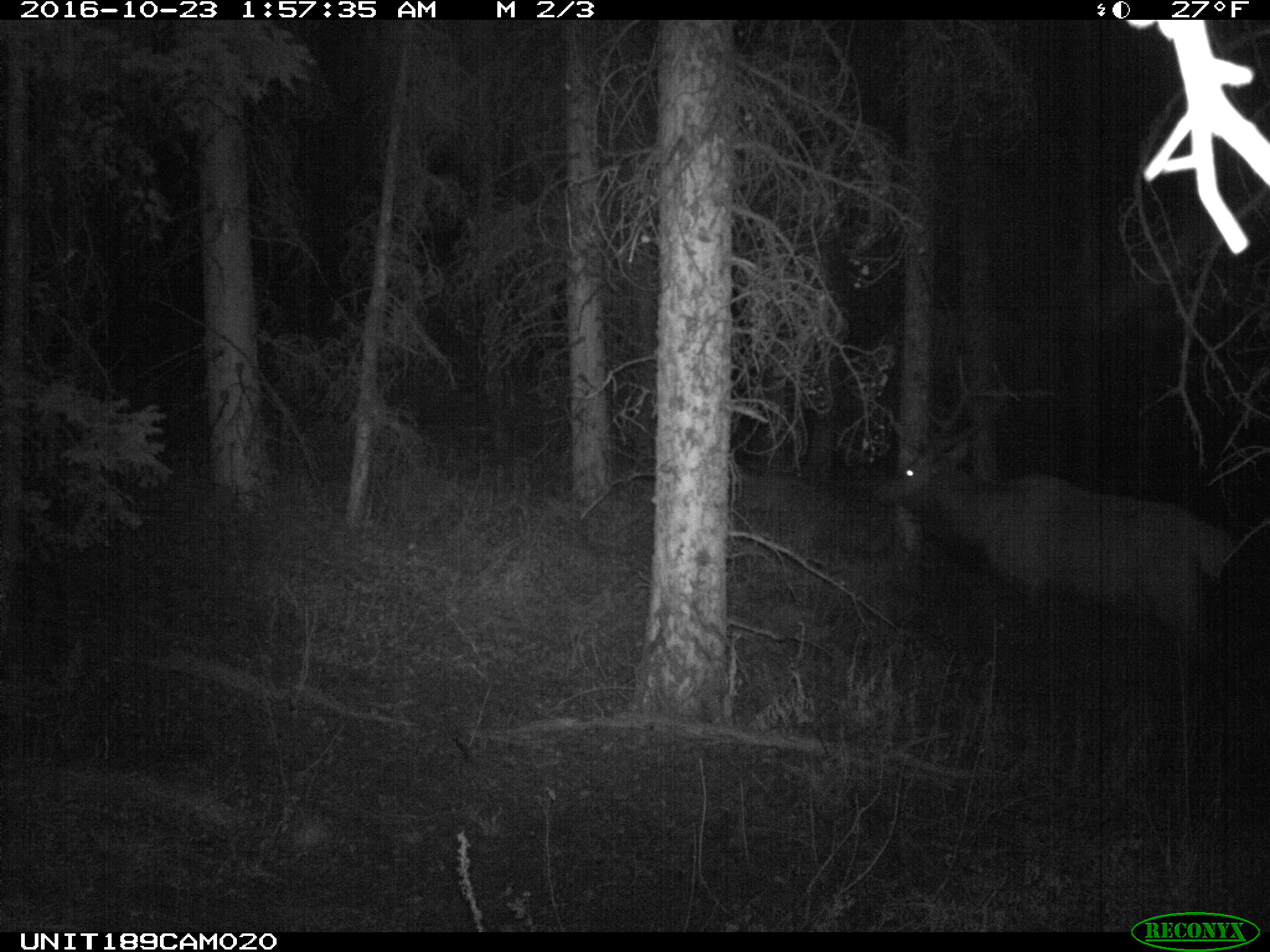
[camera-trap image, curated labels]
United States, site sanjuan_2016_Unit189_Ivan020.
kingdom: Animalia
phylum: Chordata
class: Mammalia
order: Artiodactyla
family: Cervidae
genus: Cervus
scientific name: Cervus elaphus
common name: red deer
Cervus elaphus (red deer).